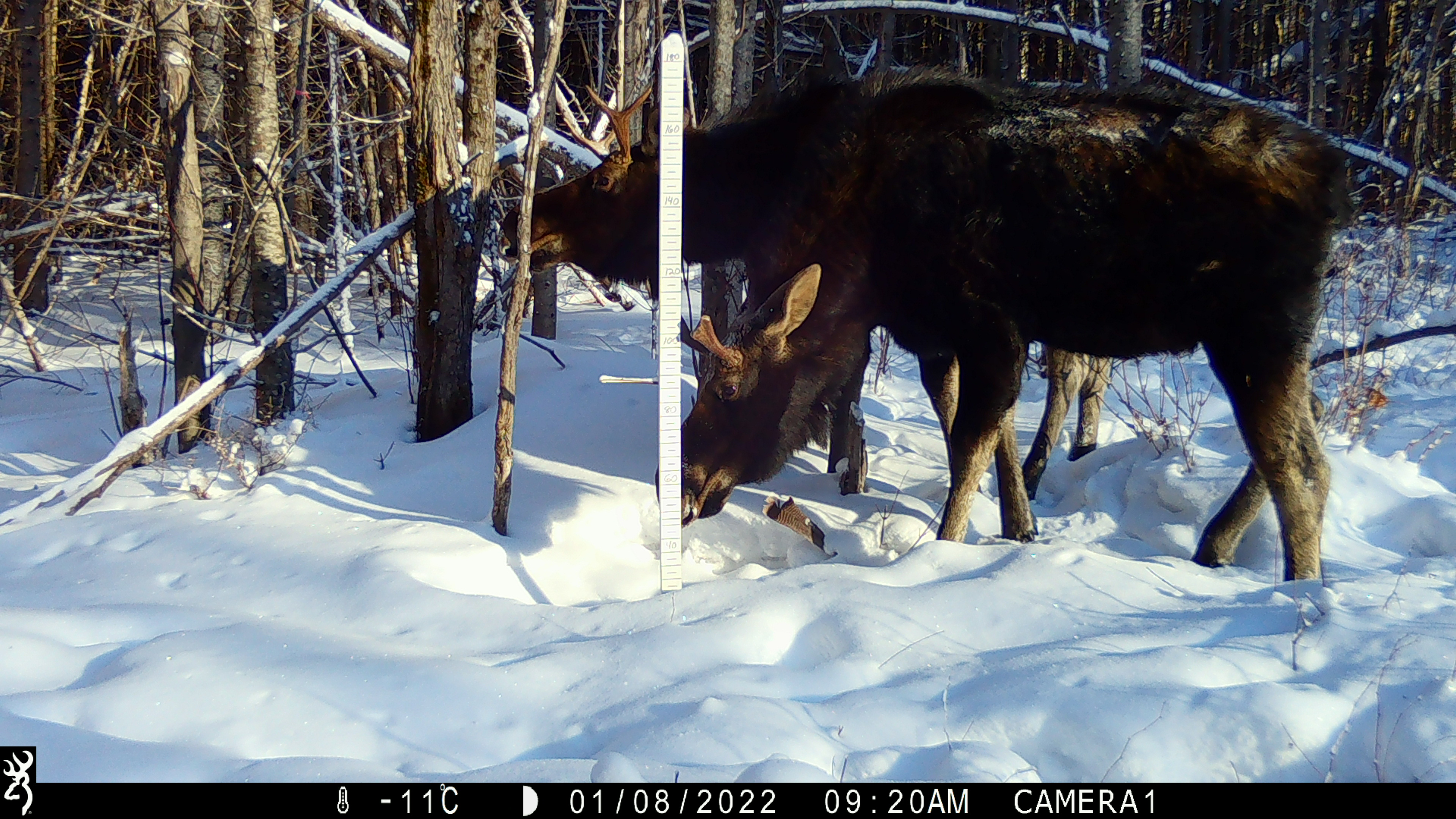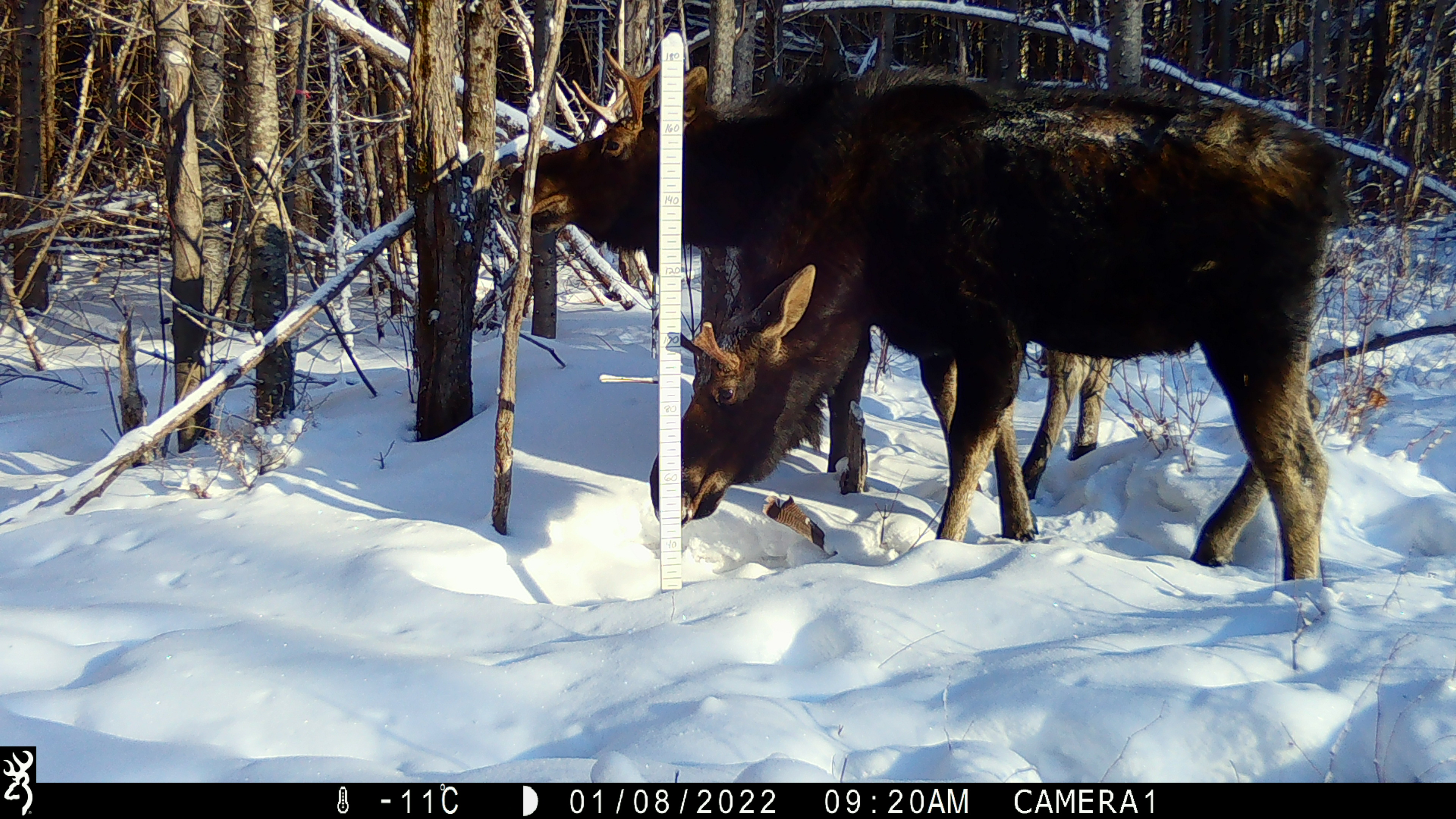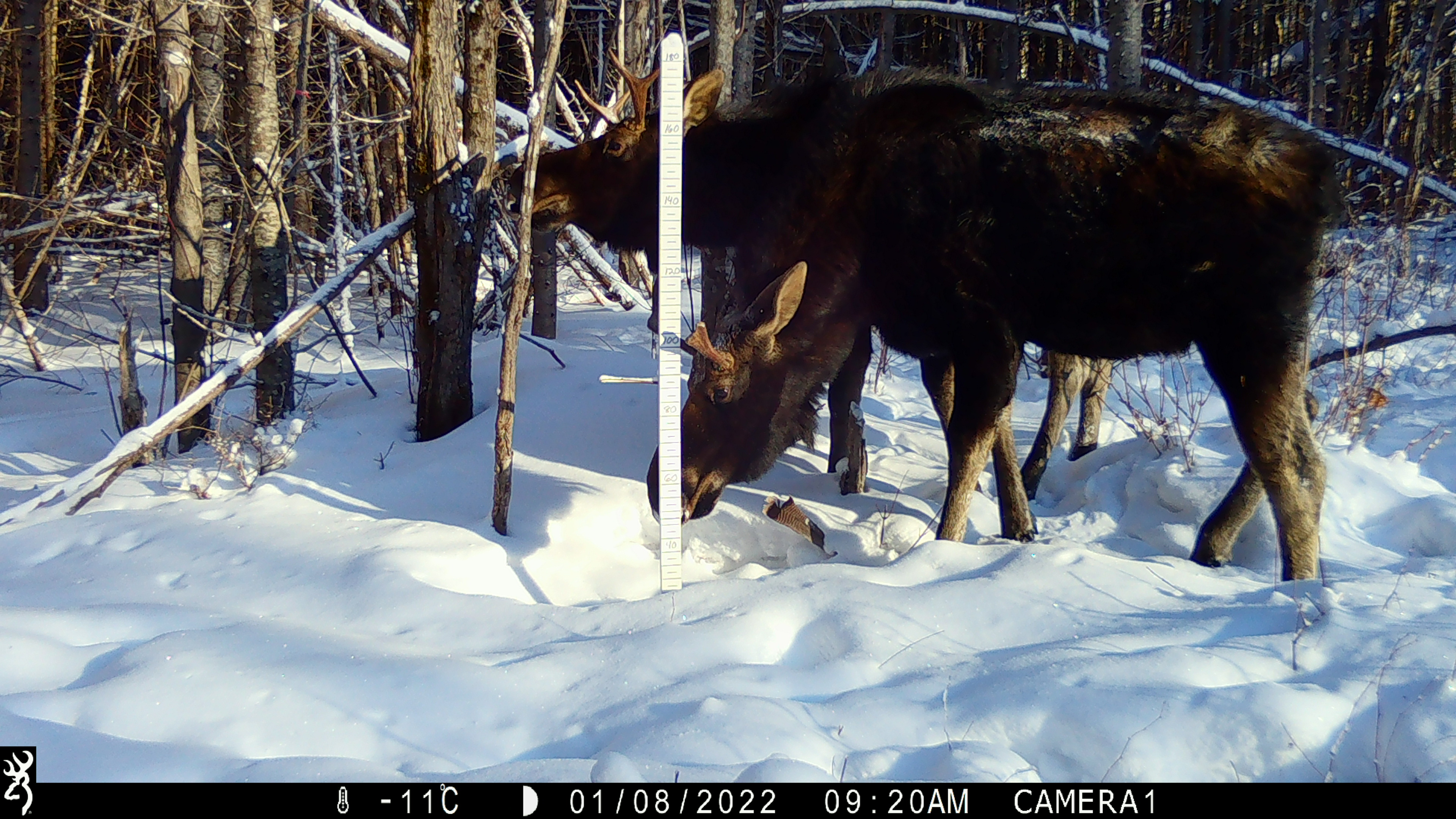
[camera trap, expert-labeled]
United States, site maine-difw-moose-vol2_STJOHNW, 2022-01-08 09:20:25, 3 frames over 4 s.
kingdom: Animalia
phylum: Chordata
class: Mammalia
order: Artiodactyla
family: Cervidae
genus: Alces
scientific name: Alces alces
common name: moose